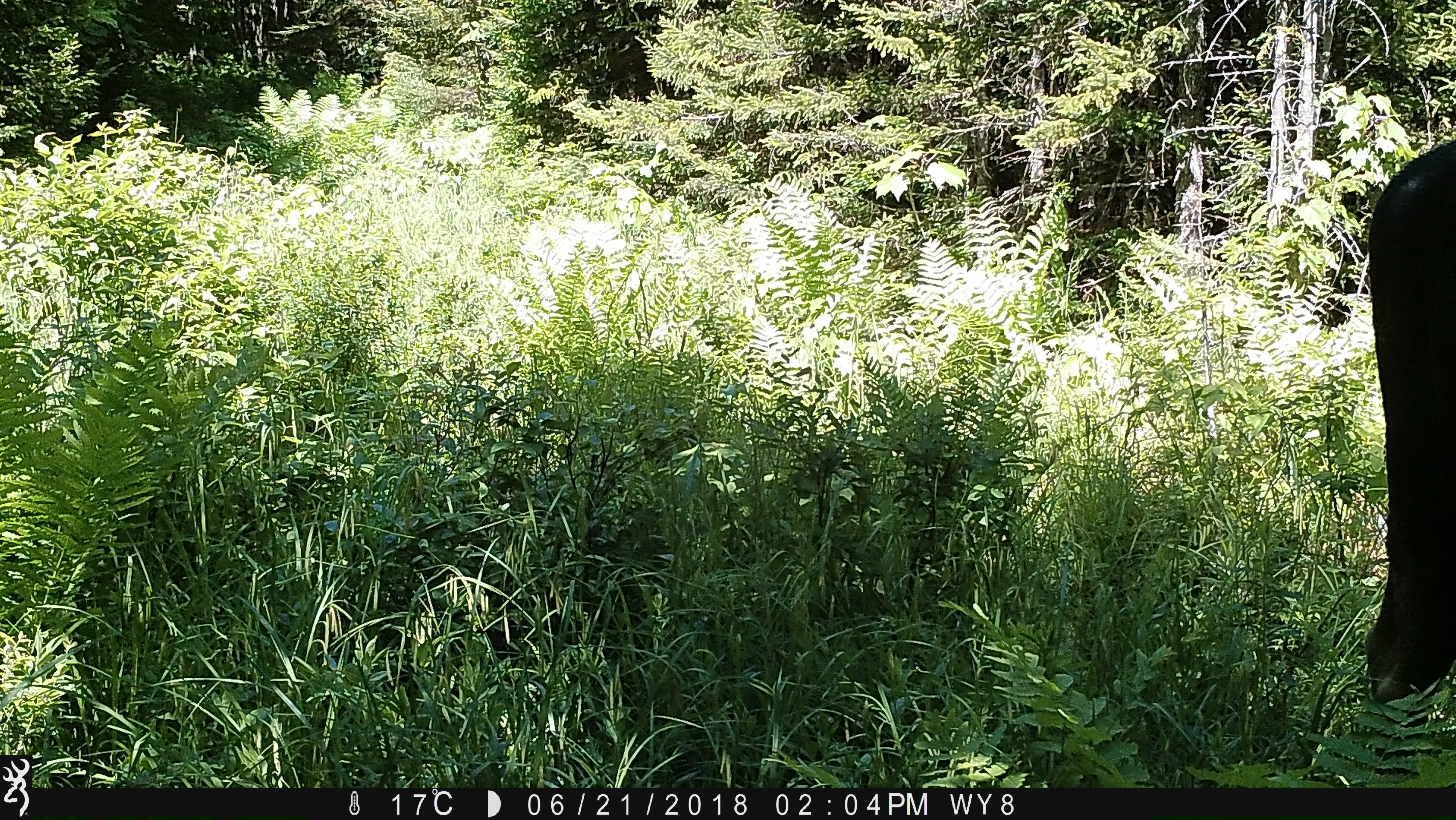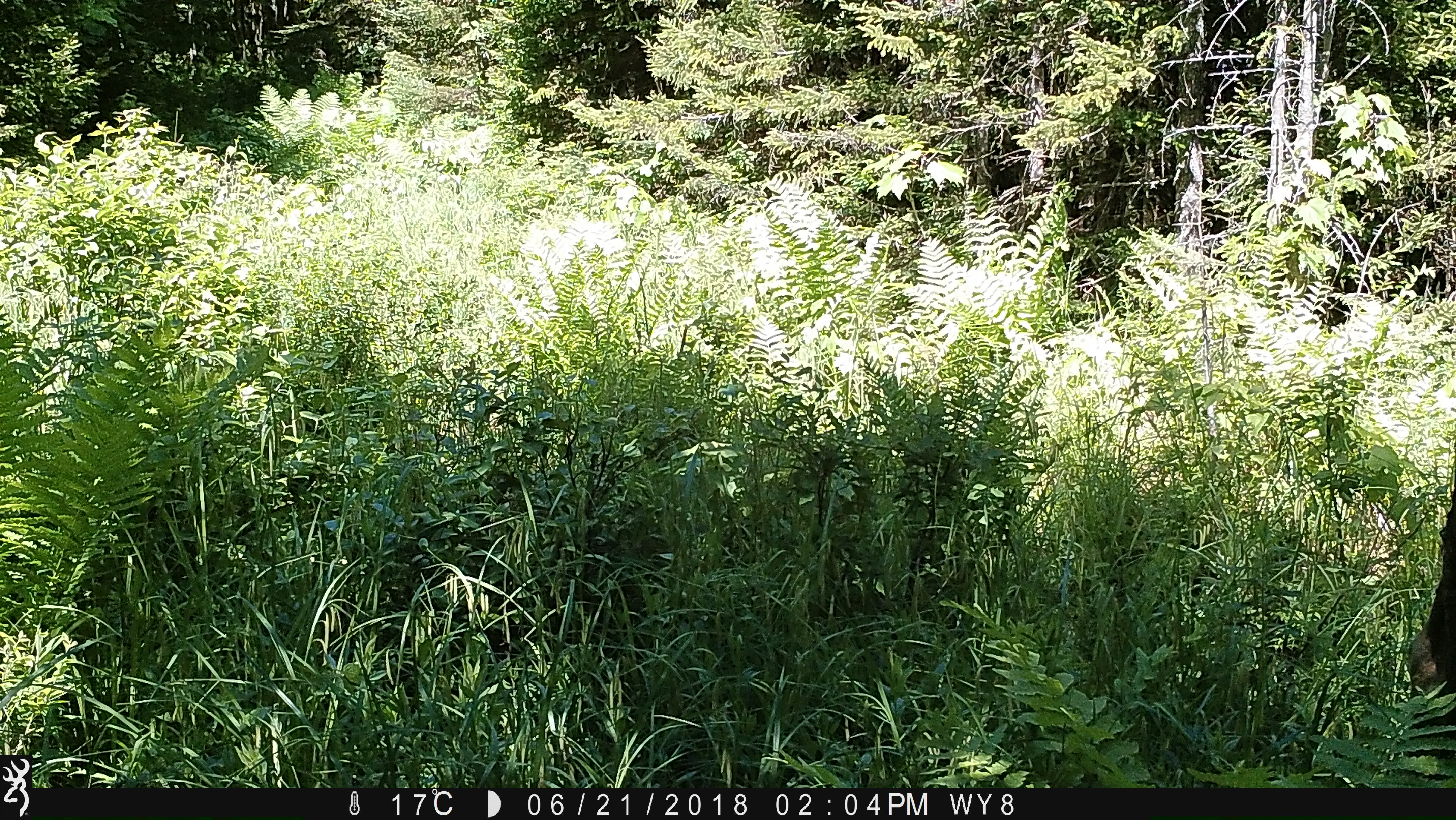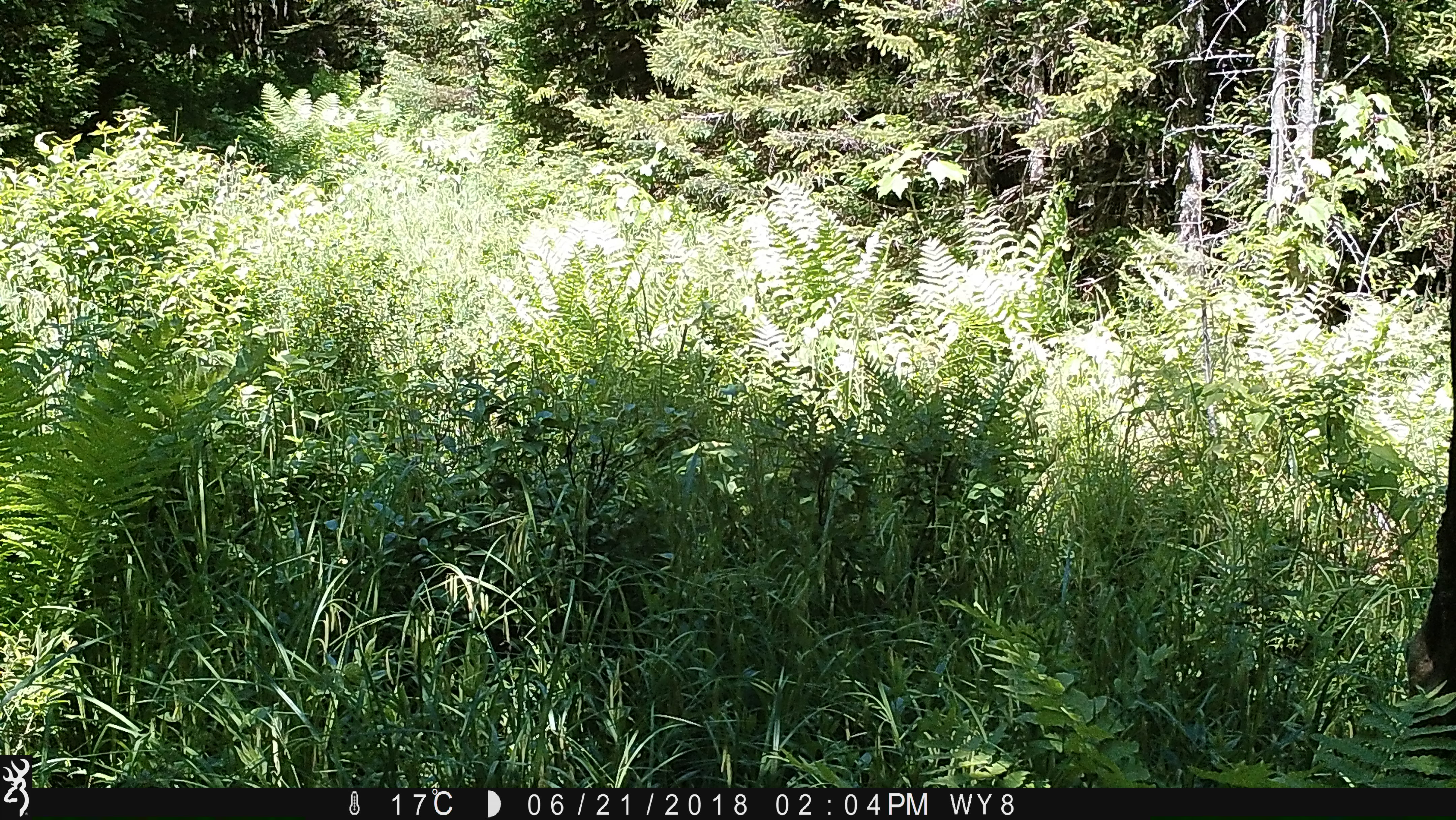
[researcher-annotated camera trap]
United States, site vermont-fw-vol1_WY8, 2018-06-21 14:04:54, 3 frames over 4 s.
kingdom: Animalia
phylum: Chordata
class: Mammalia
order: Artiodactyla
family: Cervidae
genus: Alces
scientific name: Alces alces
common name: moose